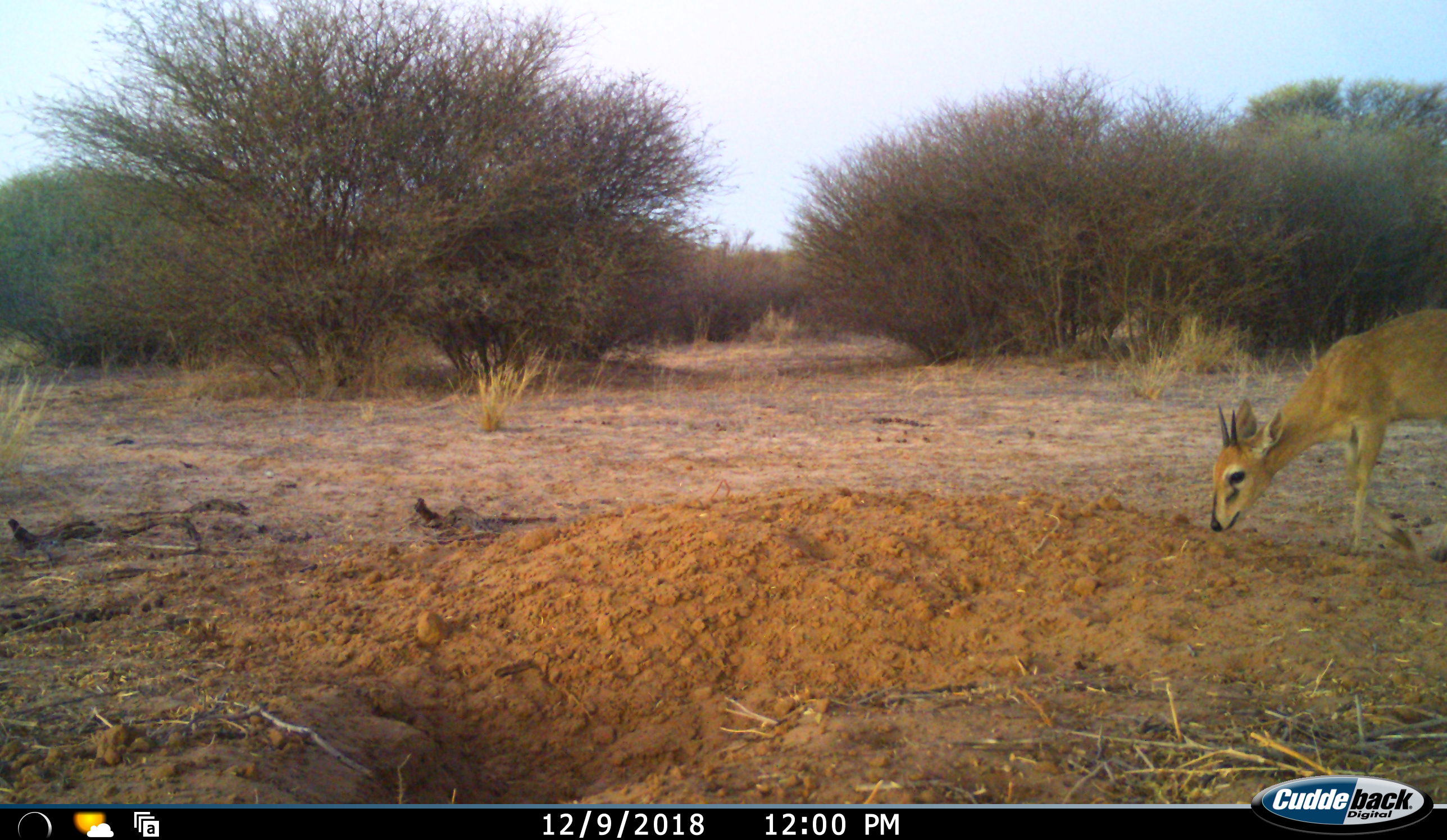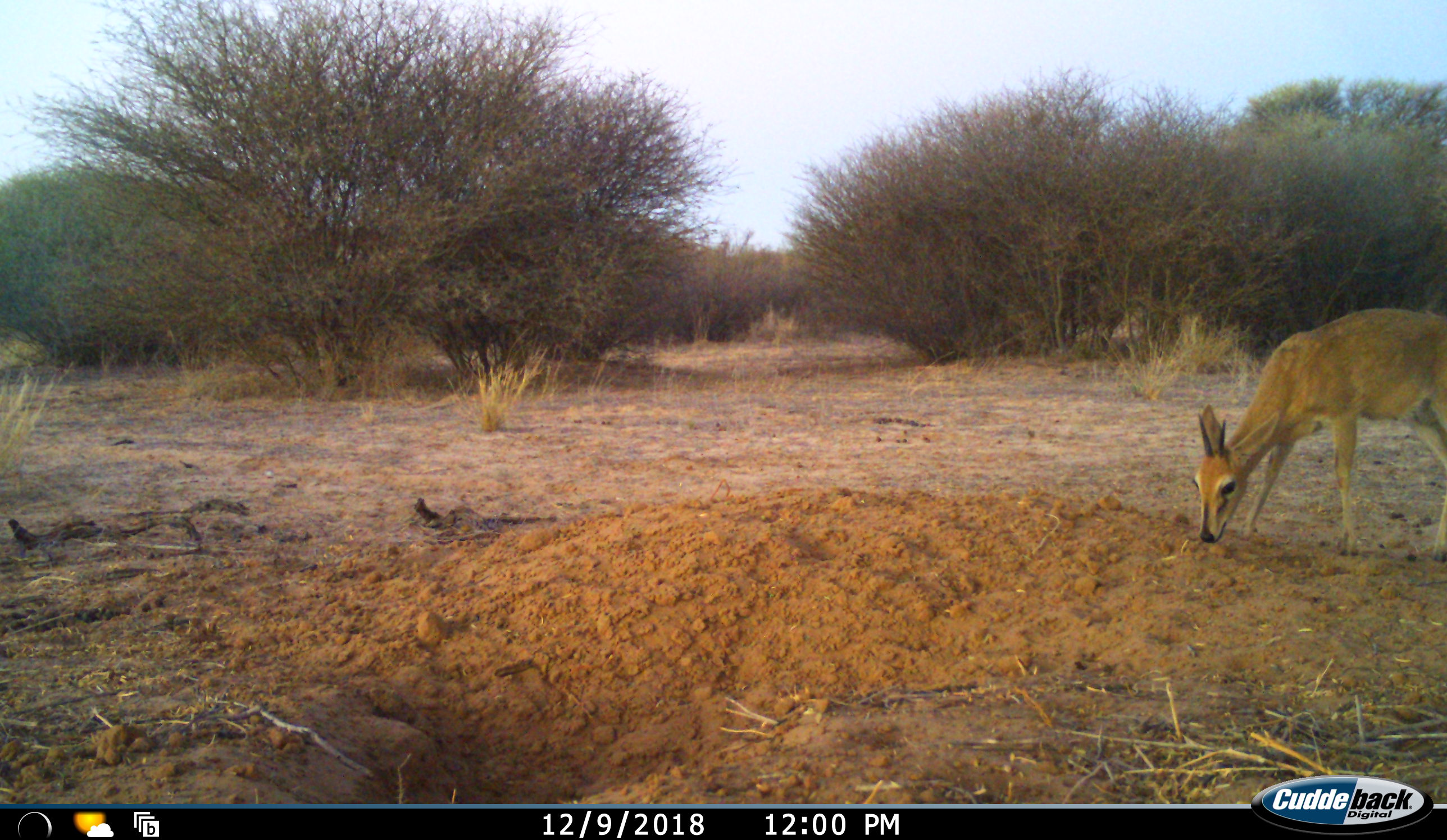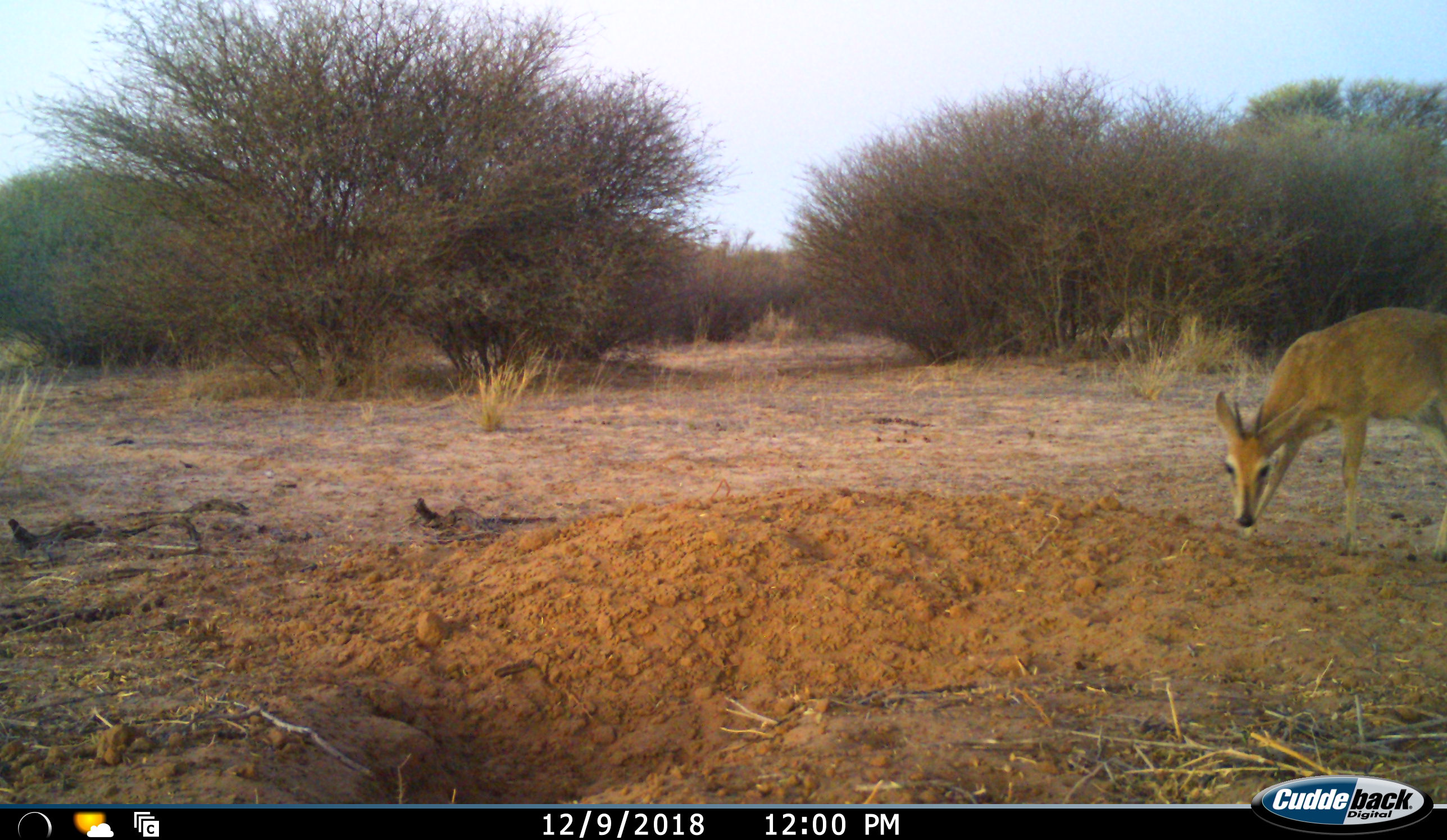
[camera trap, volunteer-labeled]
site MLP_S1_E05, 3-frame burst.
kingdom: Animalia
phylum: Chordata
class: Mammalia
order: Artiodactyla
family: Bovidae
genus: Sylvicapra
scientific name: Sylvicapra grimmia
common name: common duiker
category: duikercommongrey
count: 1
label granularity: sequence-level